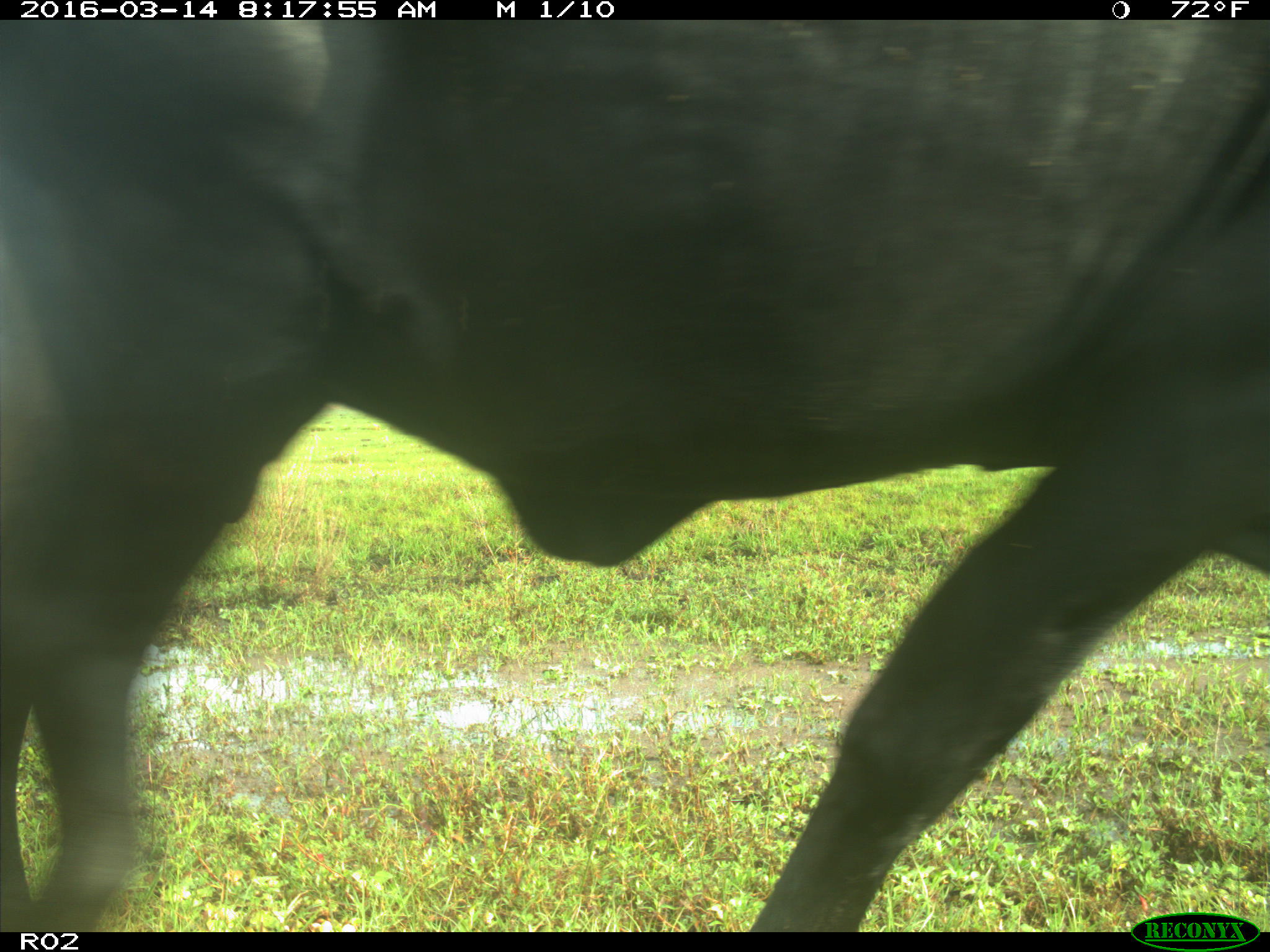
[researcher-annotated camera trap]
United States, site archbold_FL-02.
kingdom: Animalia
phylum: Chordata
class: Mammalia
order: Artiodactyla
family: Bovidae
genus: Bos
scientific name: Bos taurus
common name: domestic cow